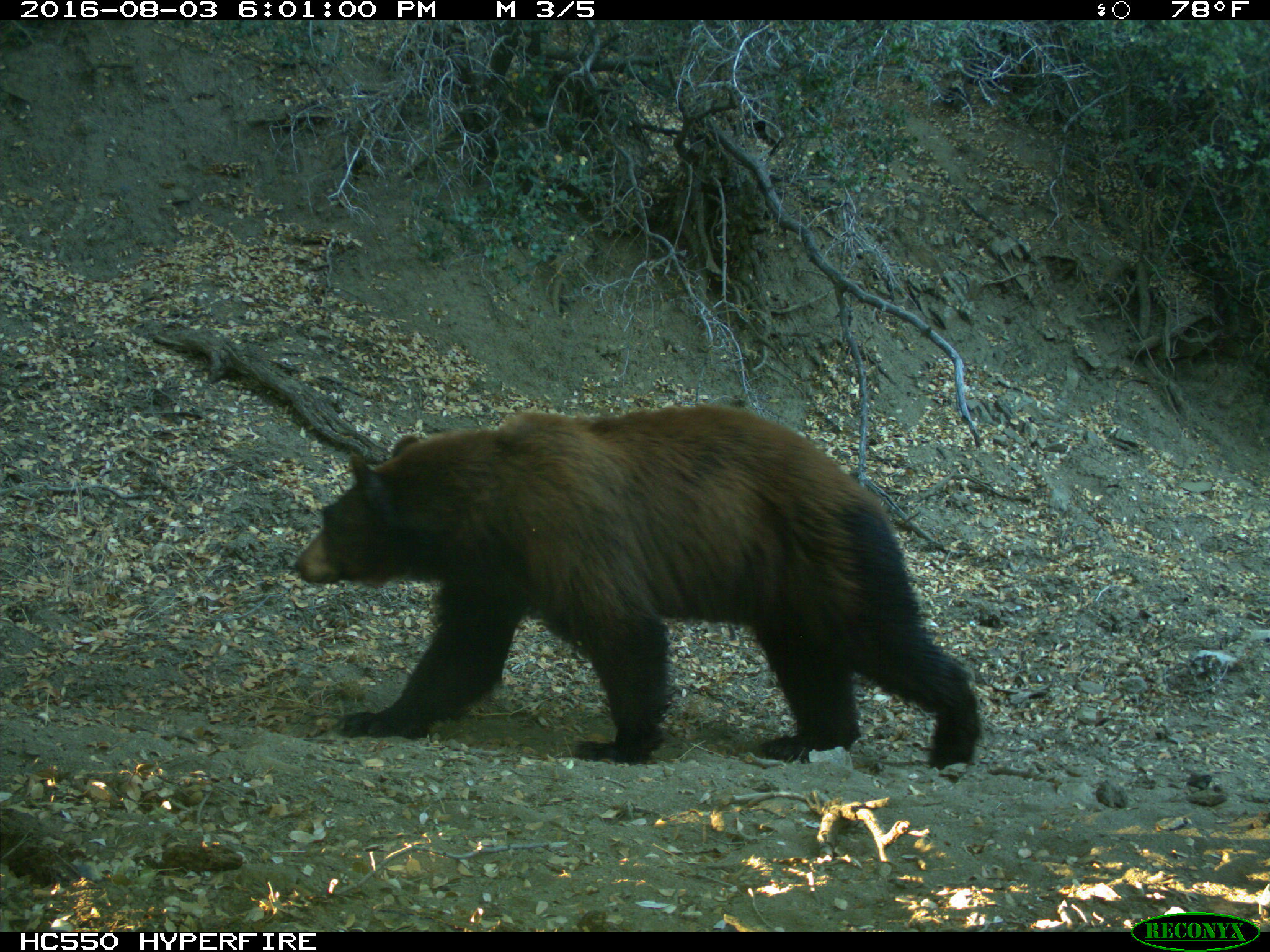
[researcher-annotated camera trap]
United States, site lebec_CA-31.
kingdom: Animalia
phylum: Chordata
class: Mammalia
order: Carnivora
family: Ursidae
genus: Ursus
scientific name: Ursus americanus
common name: american black bear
Ursus americanus (american black bear).